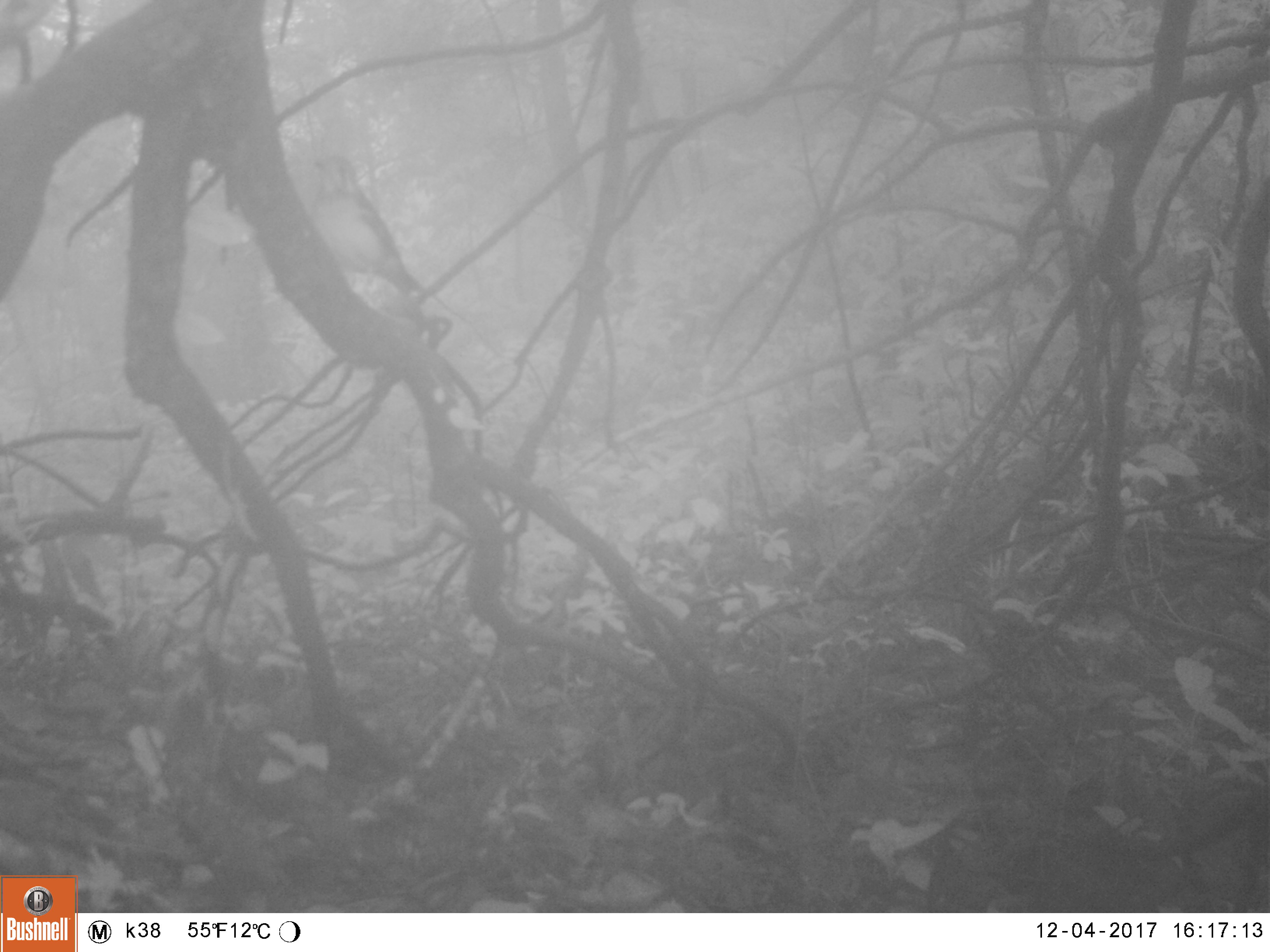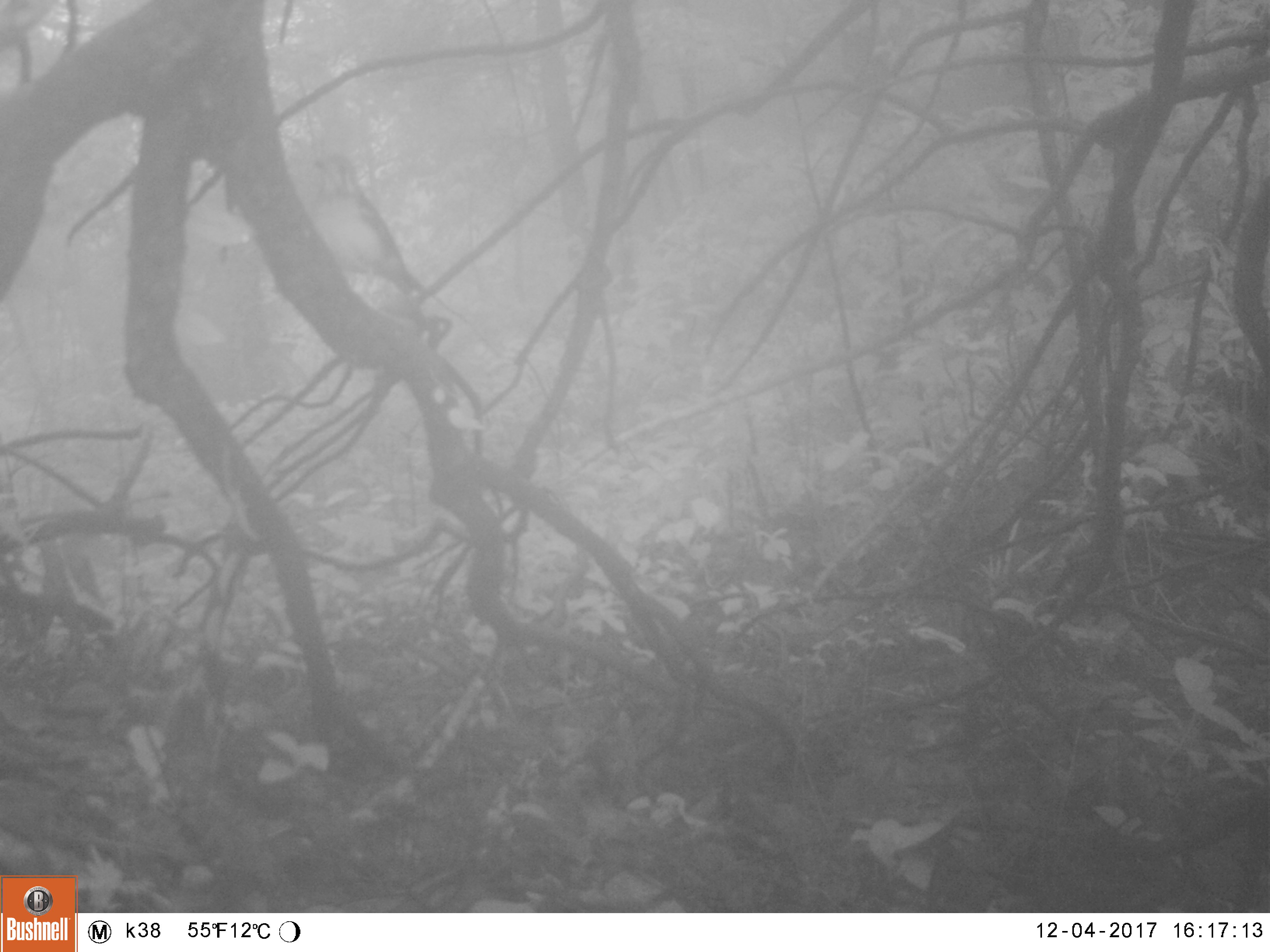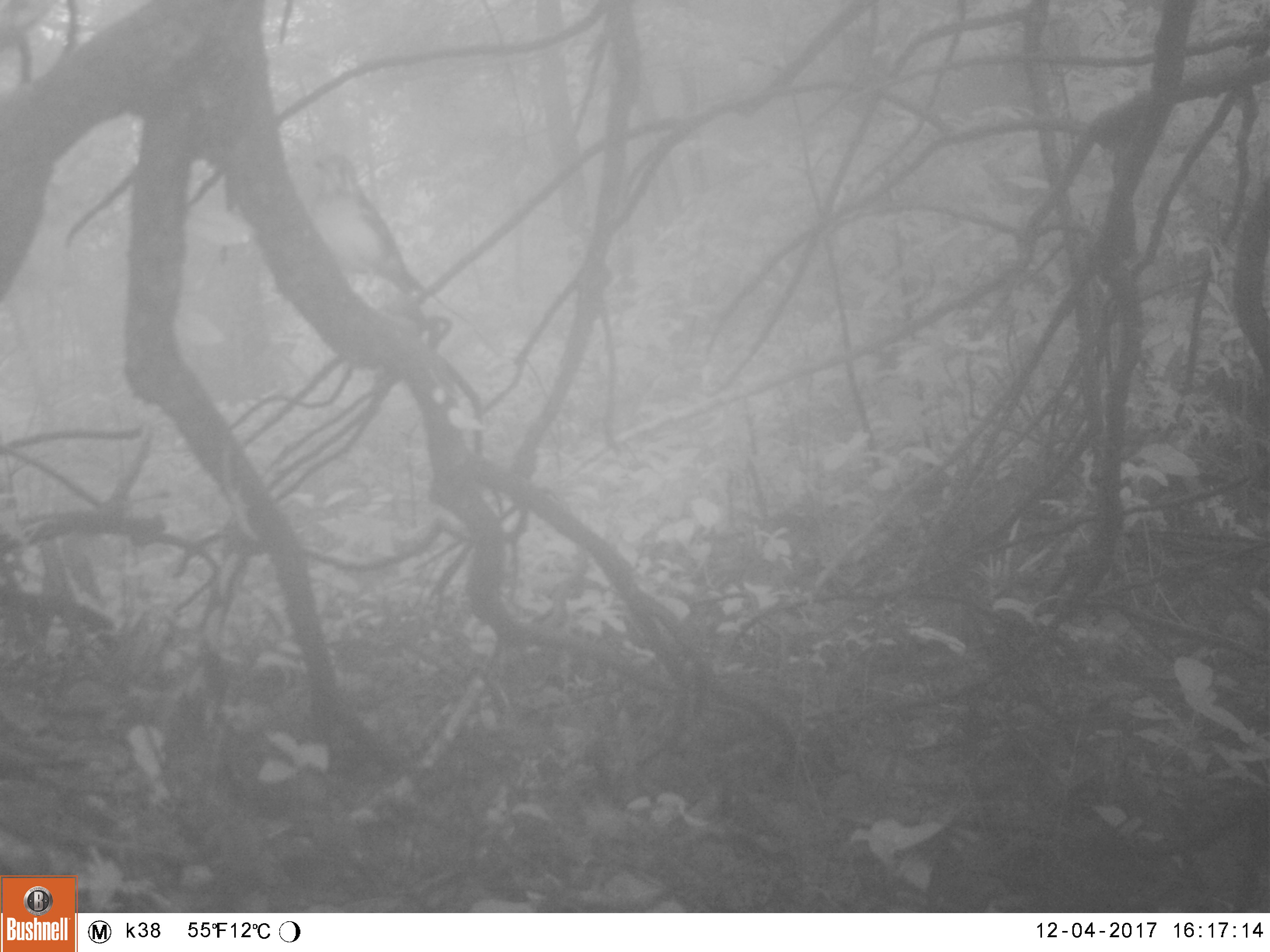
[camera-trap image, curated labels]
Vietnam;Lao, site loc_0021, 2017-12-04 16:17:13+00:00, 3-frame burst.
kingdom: Animalia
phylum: Chordata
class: Aves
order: Passeriformes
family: Turdidae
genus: Geokichla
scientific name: Geokichla citrina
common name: orange-headed thrush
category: orange headed thrush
Orange headed thrush (orange-headed thrush) (Geokichla citrina). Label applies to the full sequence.